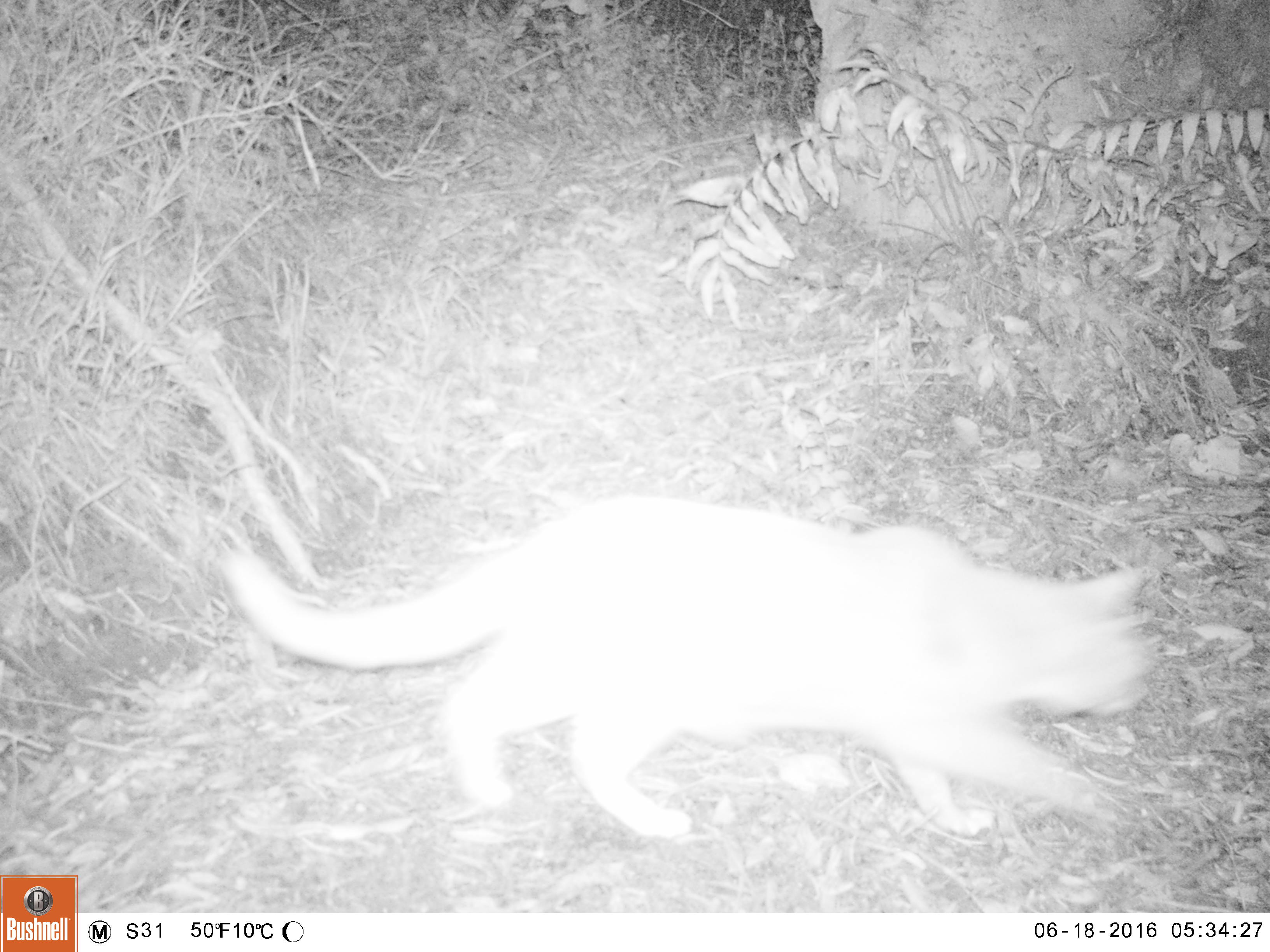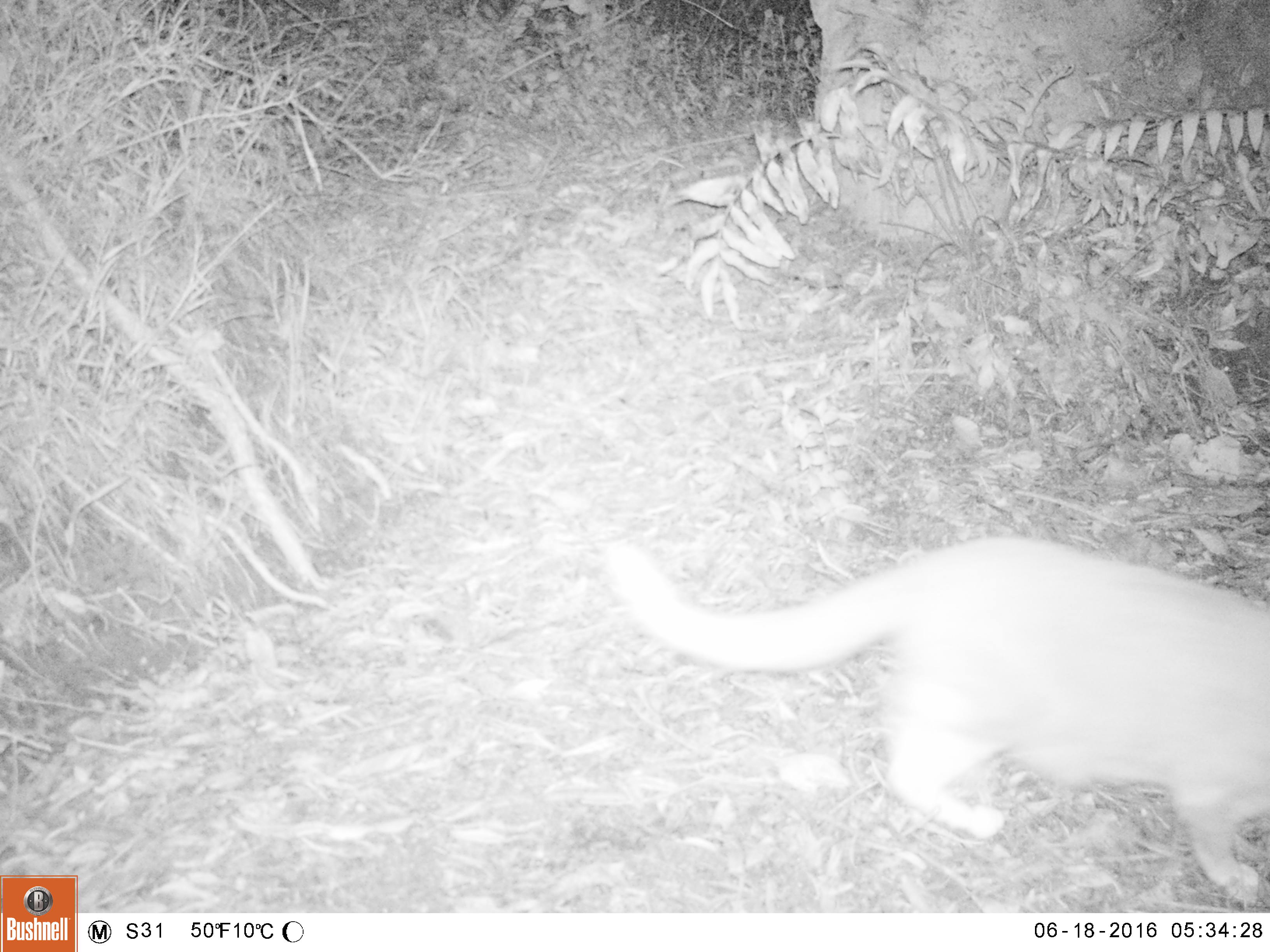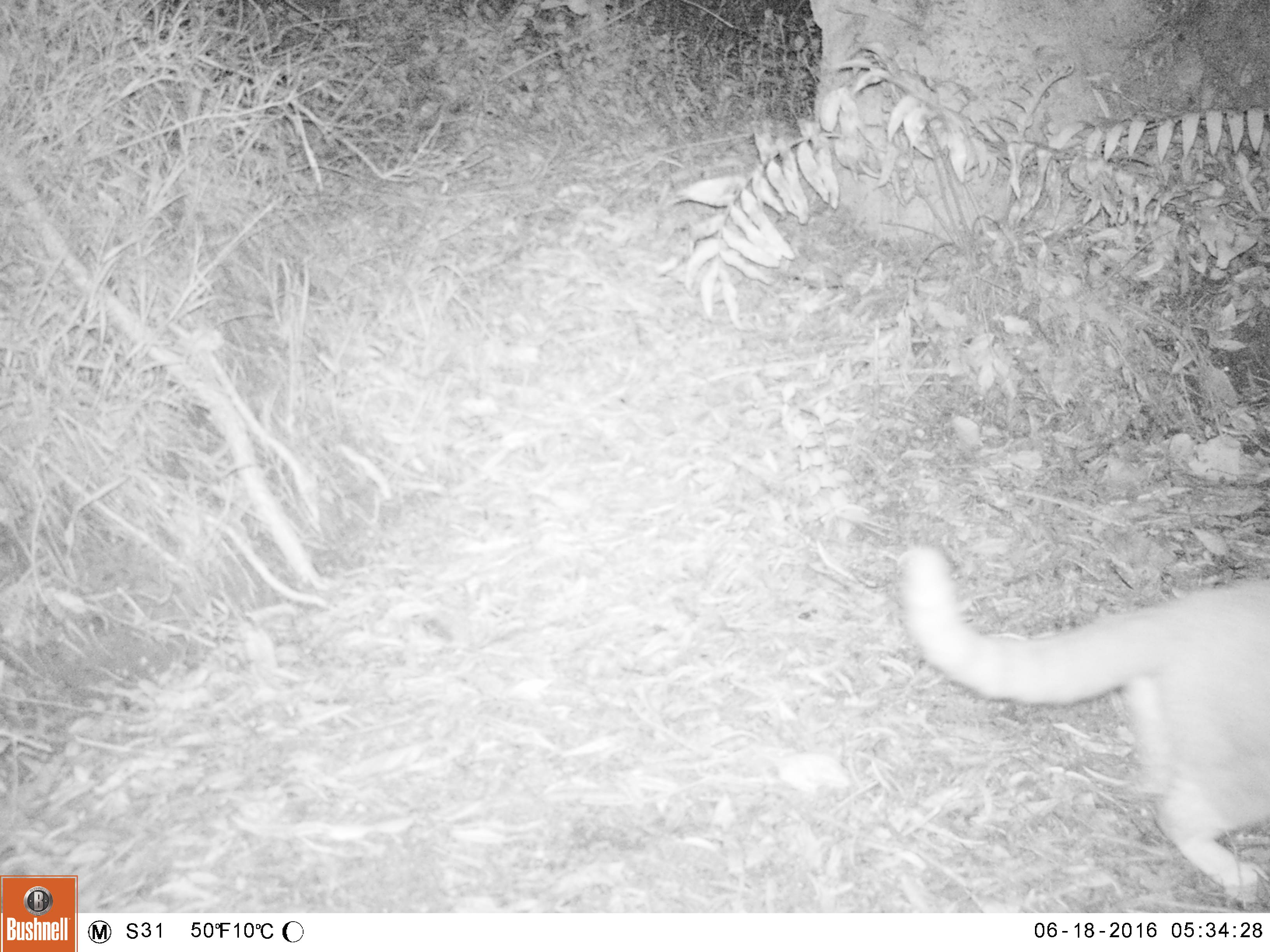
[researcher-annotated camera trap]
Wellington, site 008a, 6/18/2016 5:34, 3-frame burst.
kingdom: Animalia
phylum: Chordata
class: Mammalia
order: Carnivora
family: Felidae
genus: Felis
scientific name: Felis catus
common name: cat